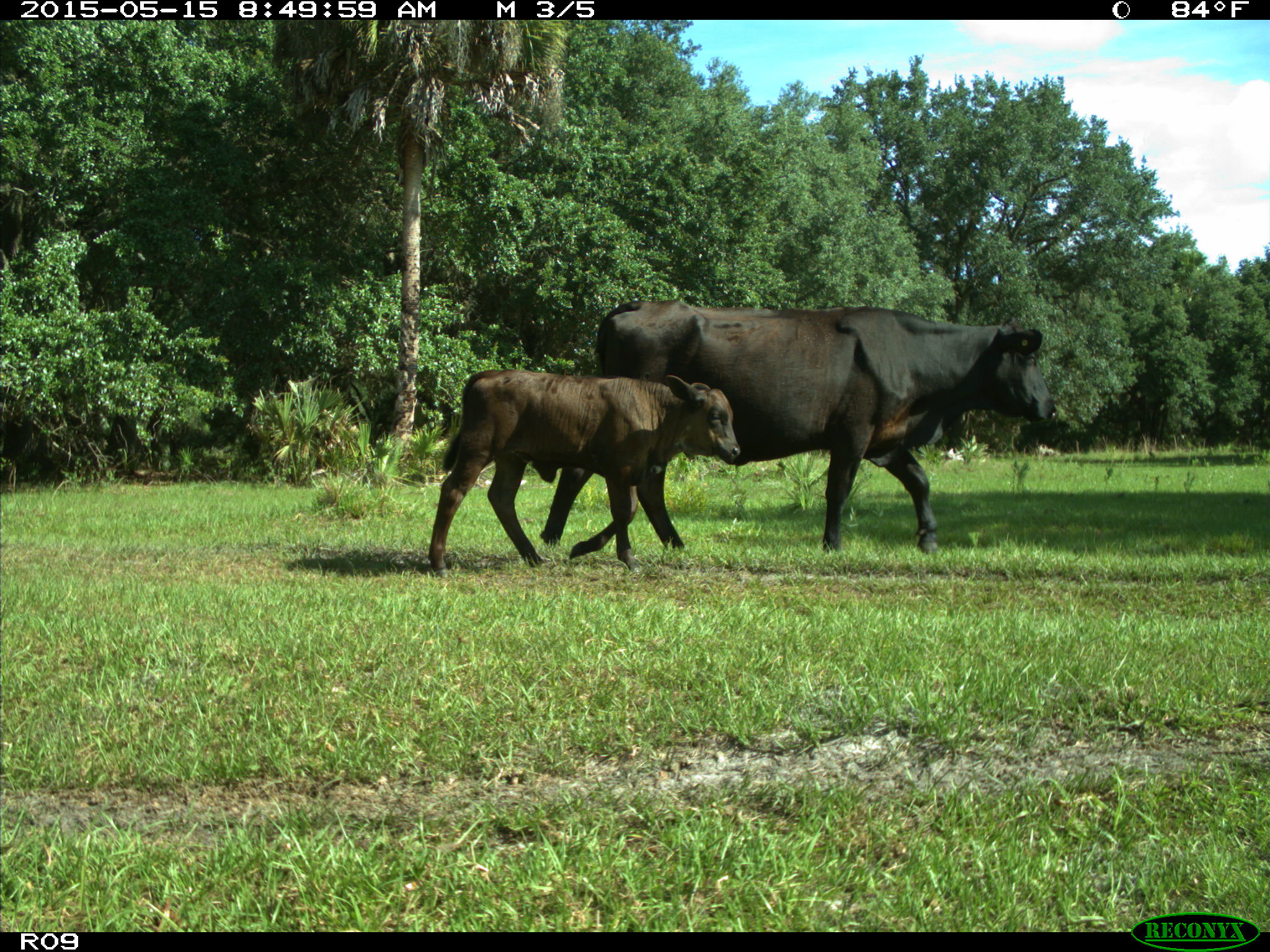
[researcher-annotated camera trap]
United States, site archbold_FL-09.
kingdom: Animalia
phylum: Chordata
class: Mammalia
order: Artiodactyla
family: Bovidae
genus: Bos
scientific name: Bos taurus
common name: domestic cow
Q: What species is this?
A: Bos taurus (domestic cow).